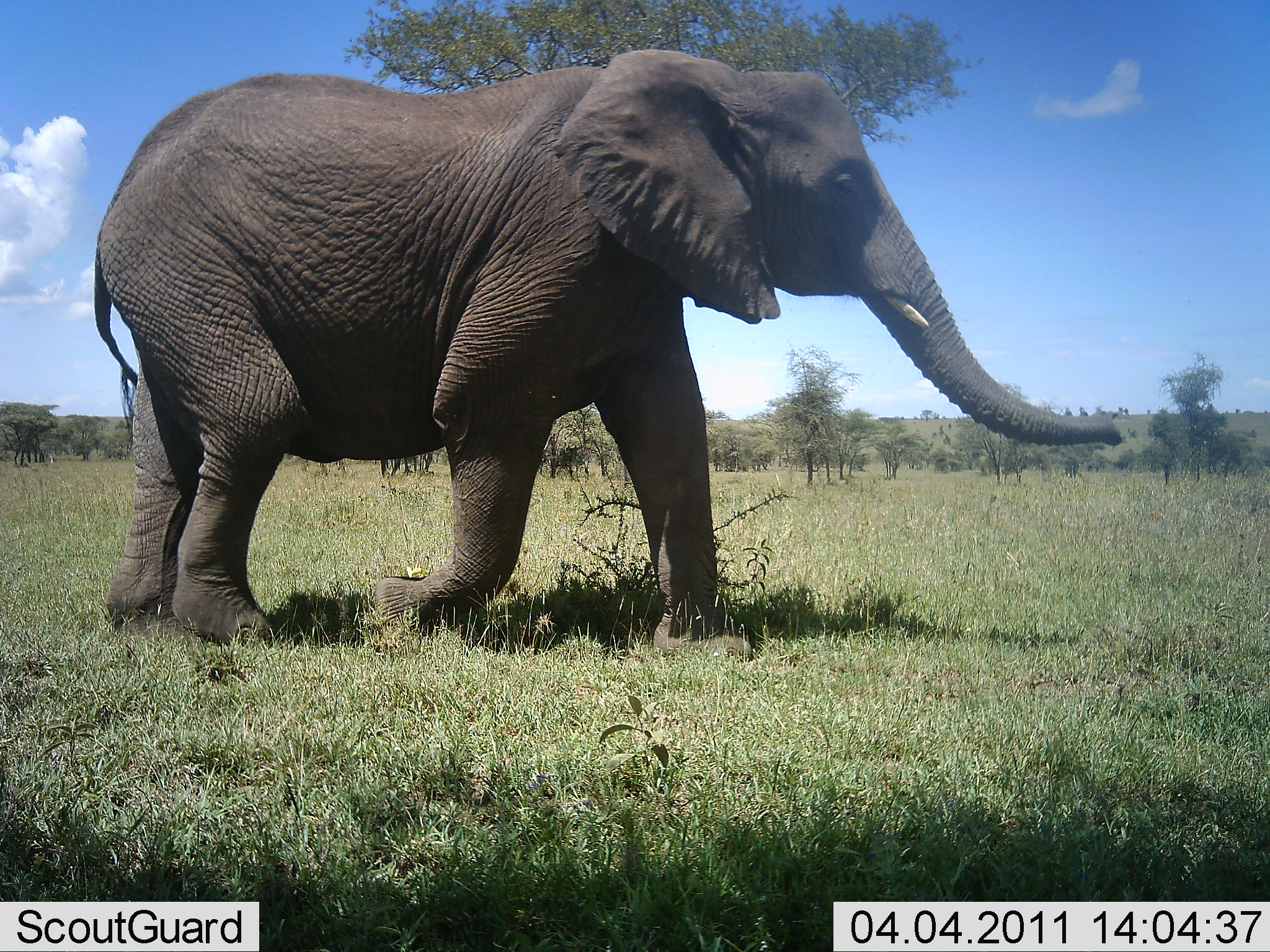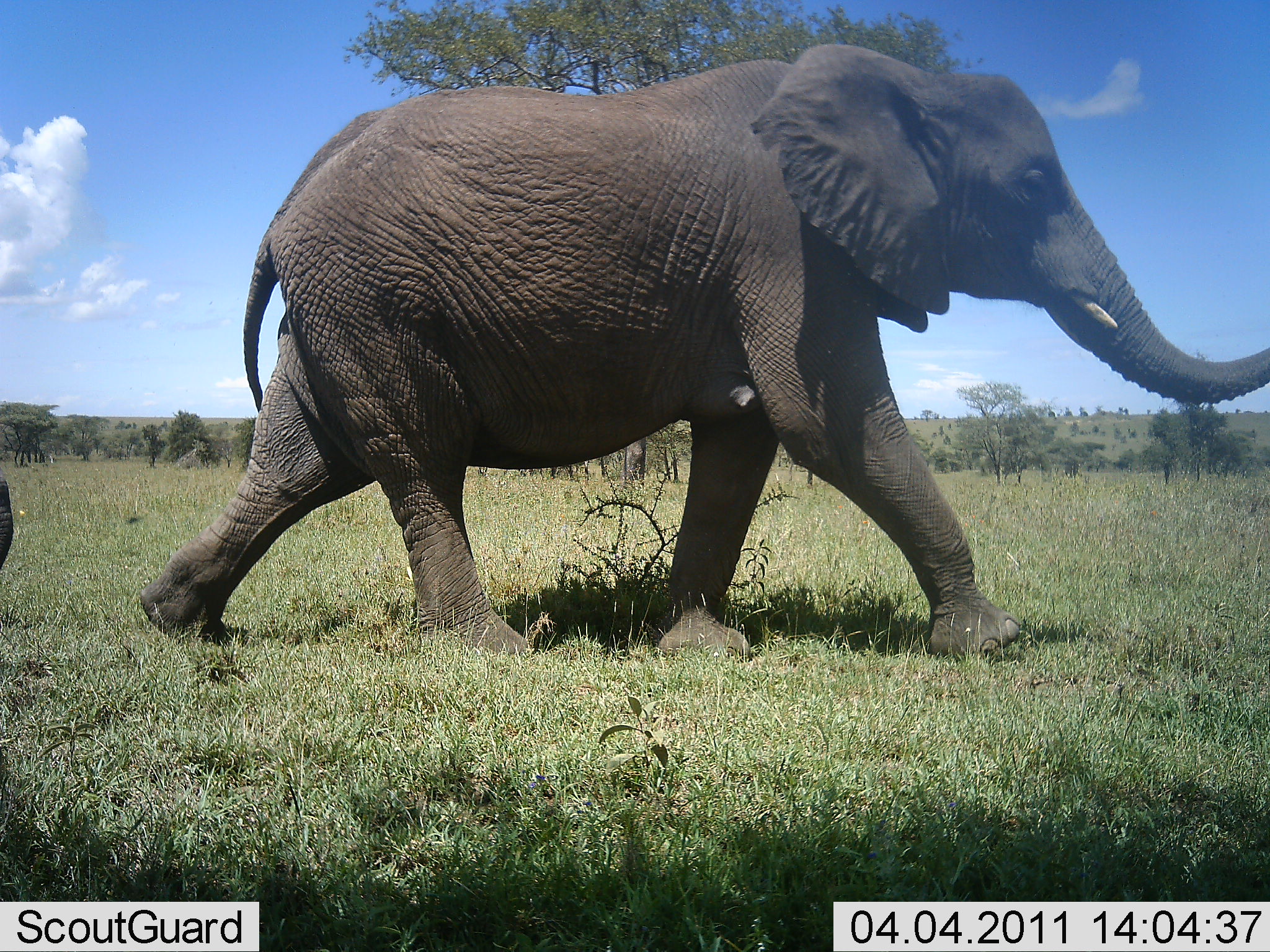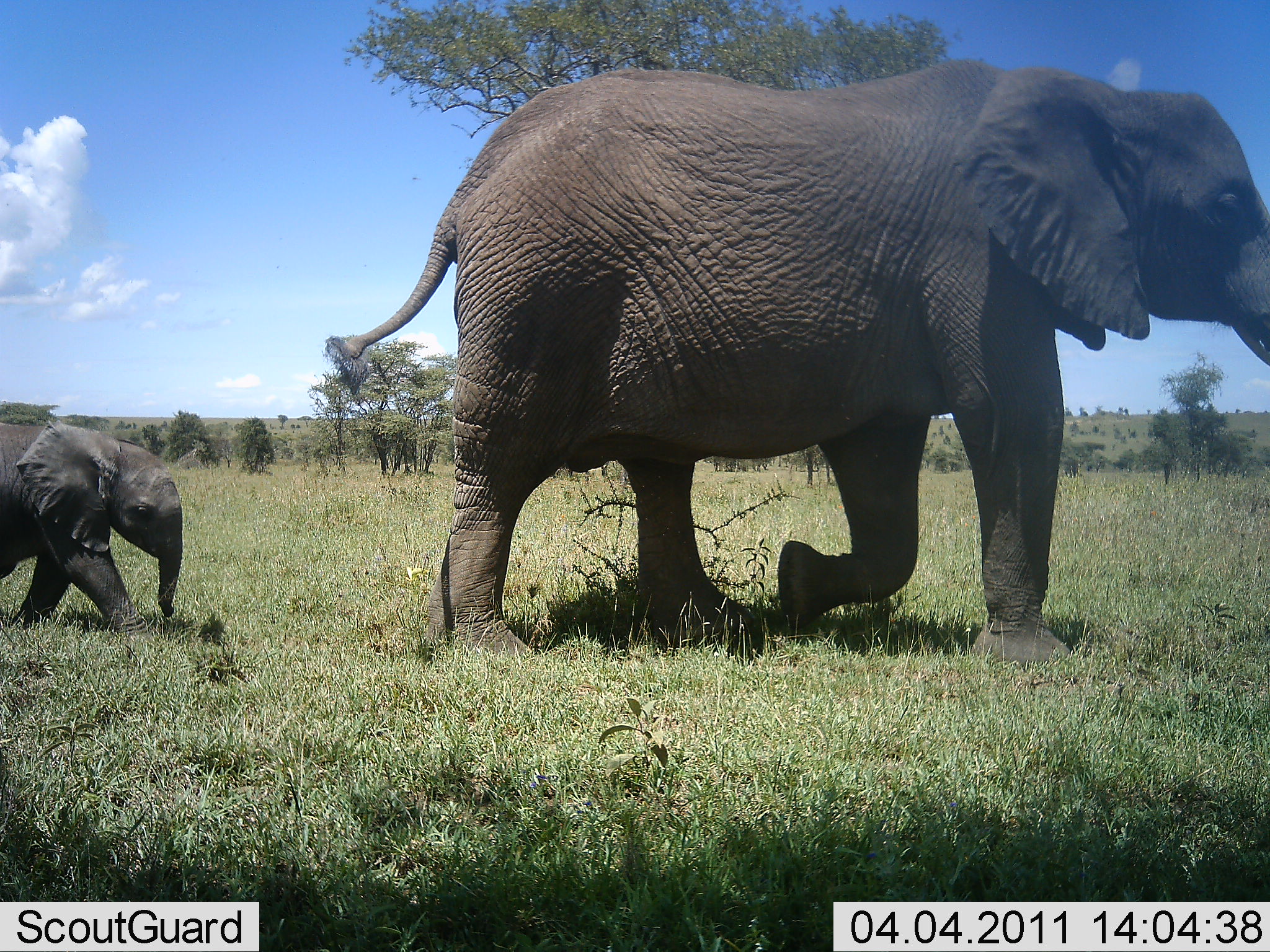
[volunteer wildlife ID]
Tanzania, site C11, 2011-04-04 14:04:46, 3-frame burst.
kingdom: Animalia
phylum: Chordata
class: Mammalia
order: Proboscidea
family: Elephantidae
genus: Loxodonta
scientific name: Loxodonta africana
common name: african bush elephant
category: elephant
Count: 2.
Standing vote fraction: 0%.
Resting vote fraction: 0%.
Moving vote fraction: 100%.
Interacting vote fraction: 0%.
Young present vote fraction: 100%.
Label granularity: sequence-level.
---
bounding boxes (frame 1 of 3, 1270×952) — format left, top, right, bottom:
animal: 93, 50, 1122, 663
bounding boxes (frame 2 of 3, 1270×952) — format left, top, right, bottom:
animal: 138, 42, 1269, 662; 0, 470, 14, 570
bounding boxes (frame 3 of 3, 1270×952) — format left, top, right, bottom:
animal: 329, 58, 1270, 665; 0, 419, 182, 643